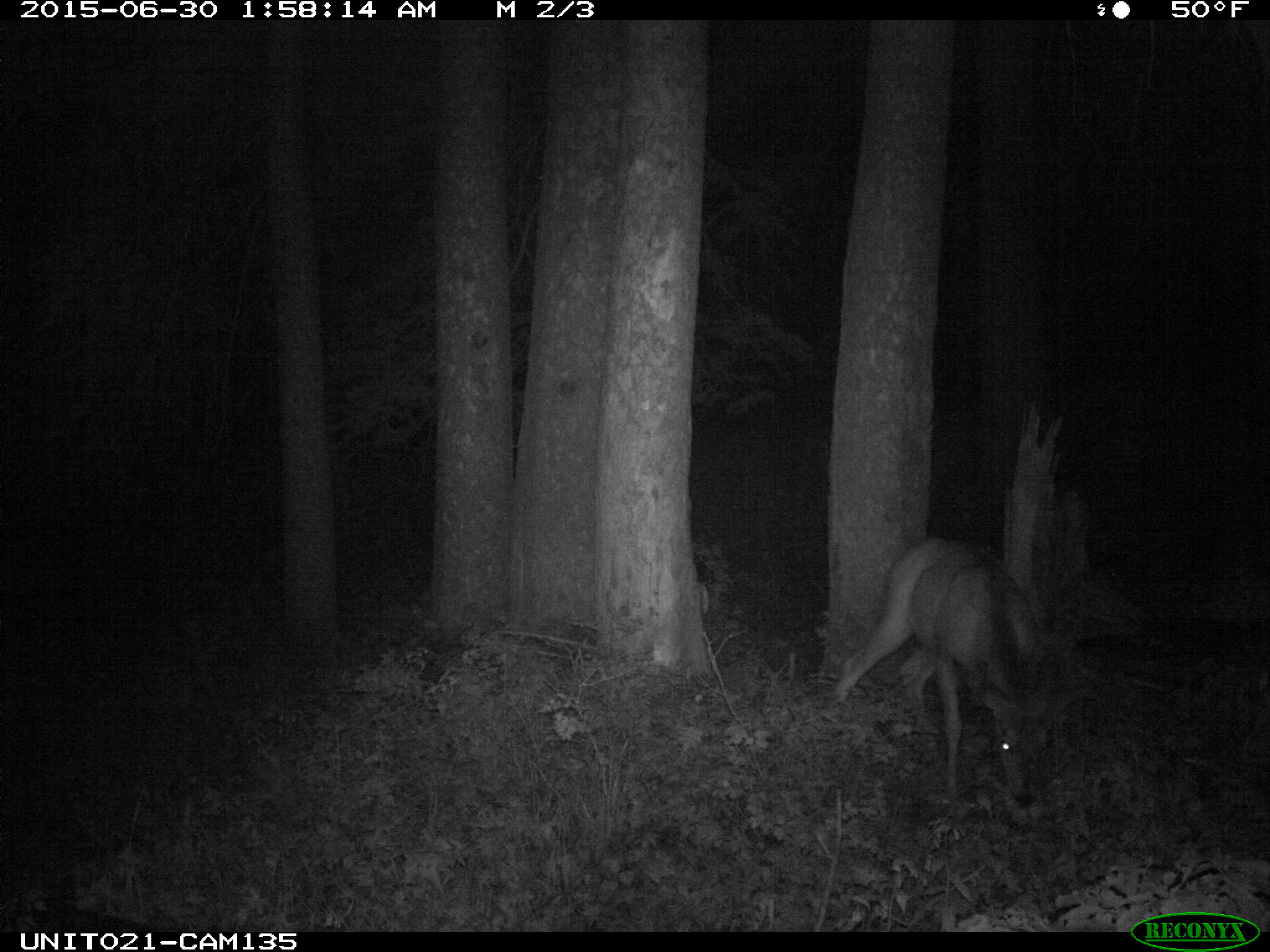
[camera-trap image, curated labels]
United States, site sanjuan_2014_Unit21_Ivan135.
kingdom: Animalia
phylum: Chordata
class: Mammalia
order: Artiodactyla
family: Cervidae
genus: Odocoileus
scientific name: Odocoileus hemionus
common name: mule deer